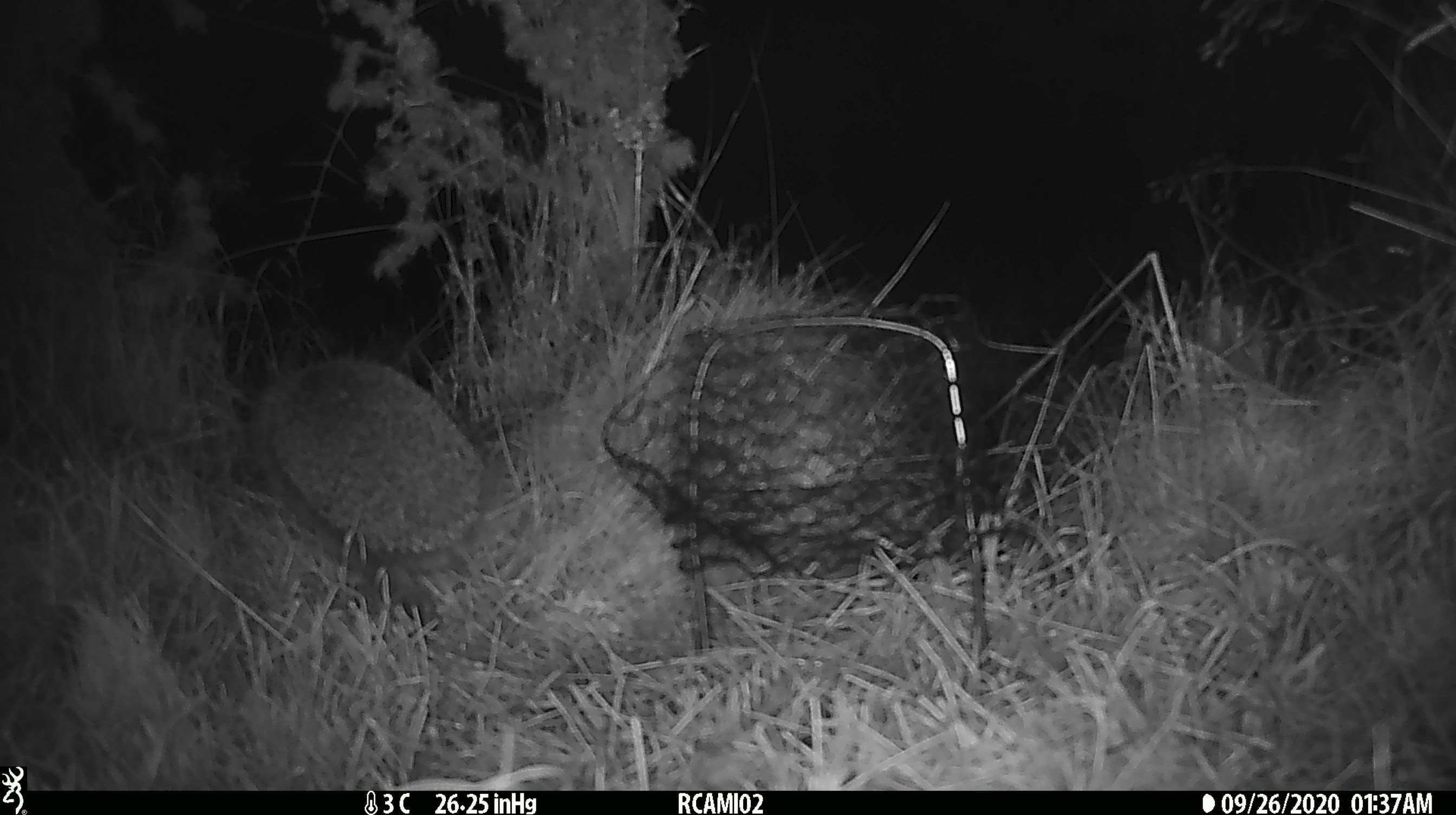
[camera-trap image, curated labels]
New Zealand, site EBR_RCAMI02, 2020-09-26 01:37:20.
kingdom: Animalia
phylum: Chordata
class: Mammalia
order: Eulipotyphla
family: Erinaceidae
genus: Erinaceus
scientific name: Erinaceus europaeus europaeus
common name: european hedgehog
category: hedgehog